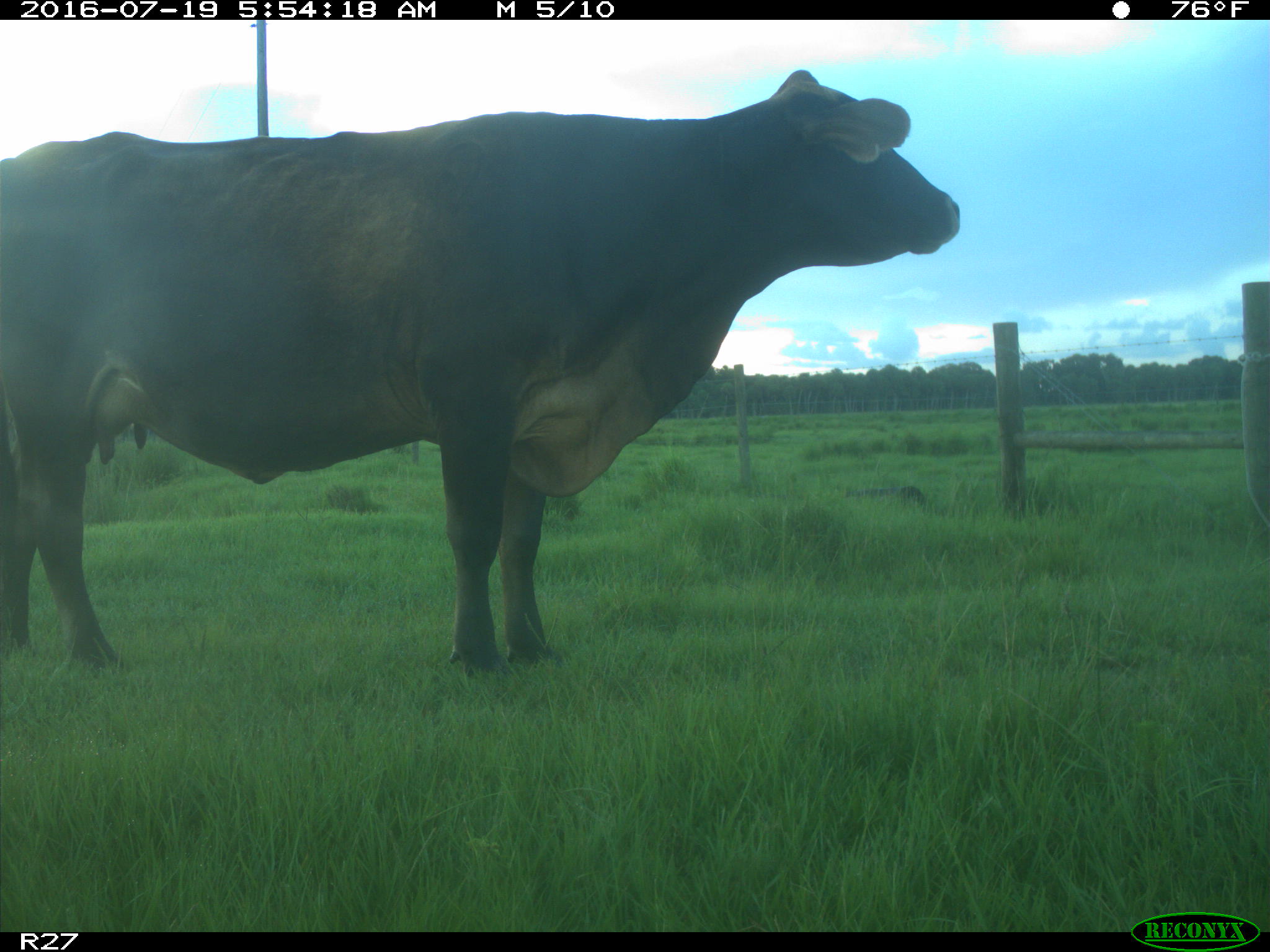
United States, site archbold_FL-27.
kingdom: Animalia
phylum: Chordata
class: Mammalia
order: Artiodactyla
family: Bovidae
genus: Bos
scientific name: Bos taurus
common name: domestic cow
Bos taurus (domestic cow).